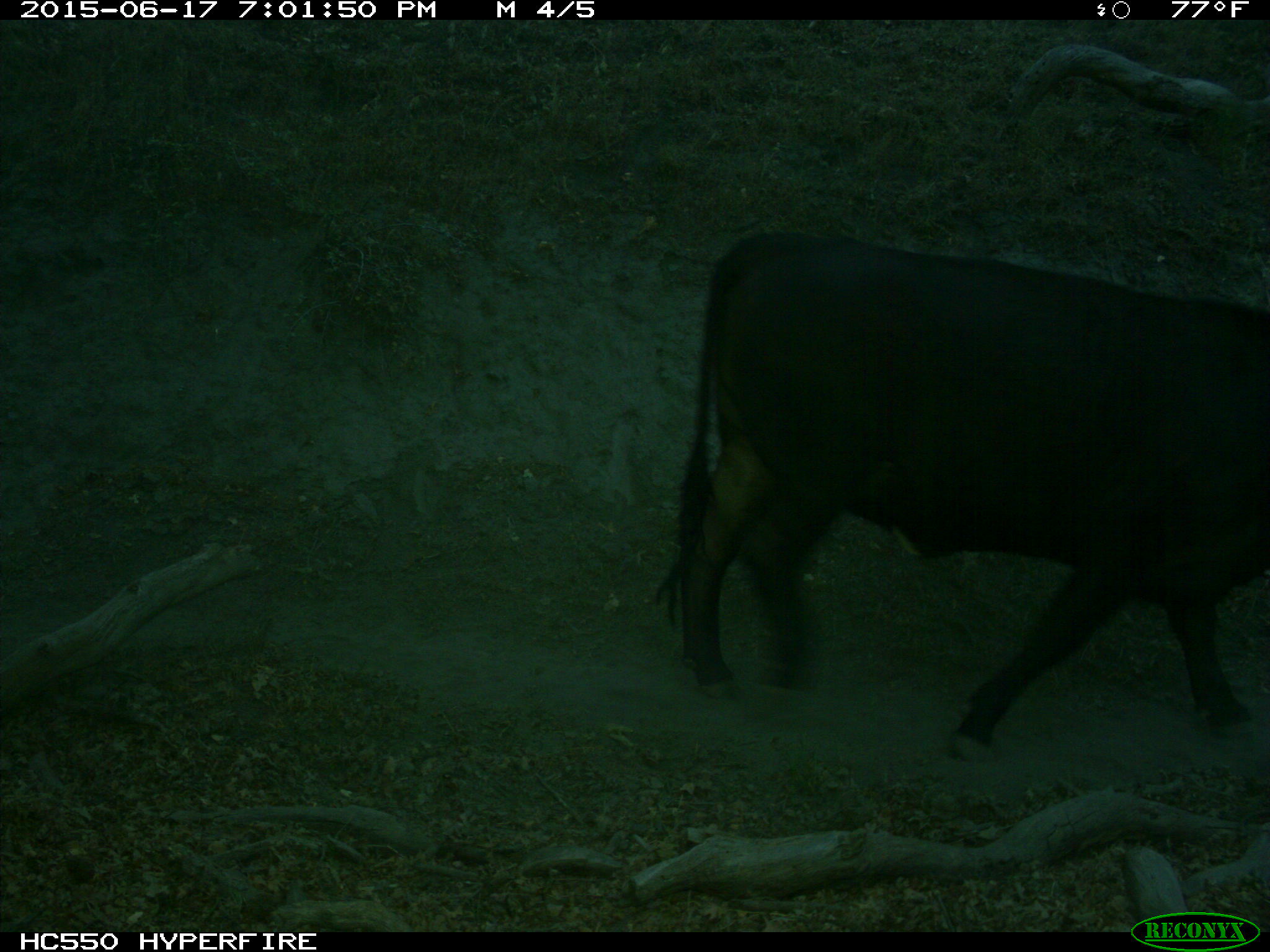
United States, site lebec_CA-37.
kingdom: Animalia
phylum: Chordata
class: Mammalia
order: Artiodactyla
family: Bovidae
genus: Bos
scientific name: Bos taurus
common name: domestic cow